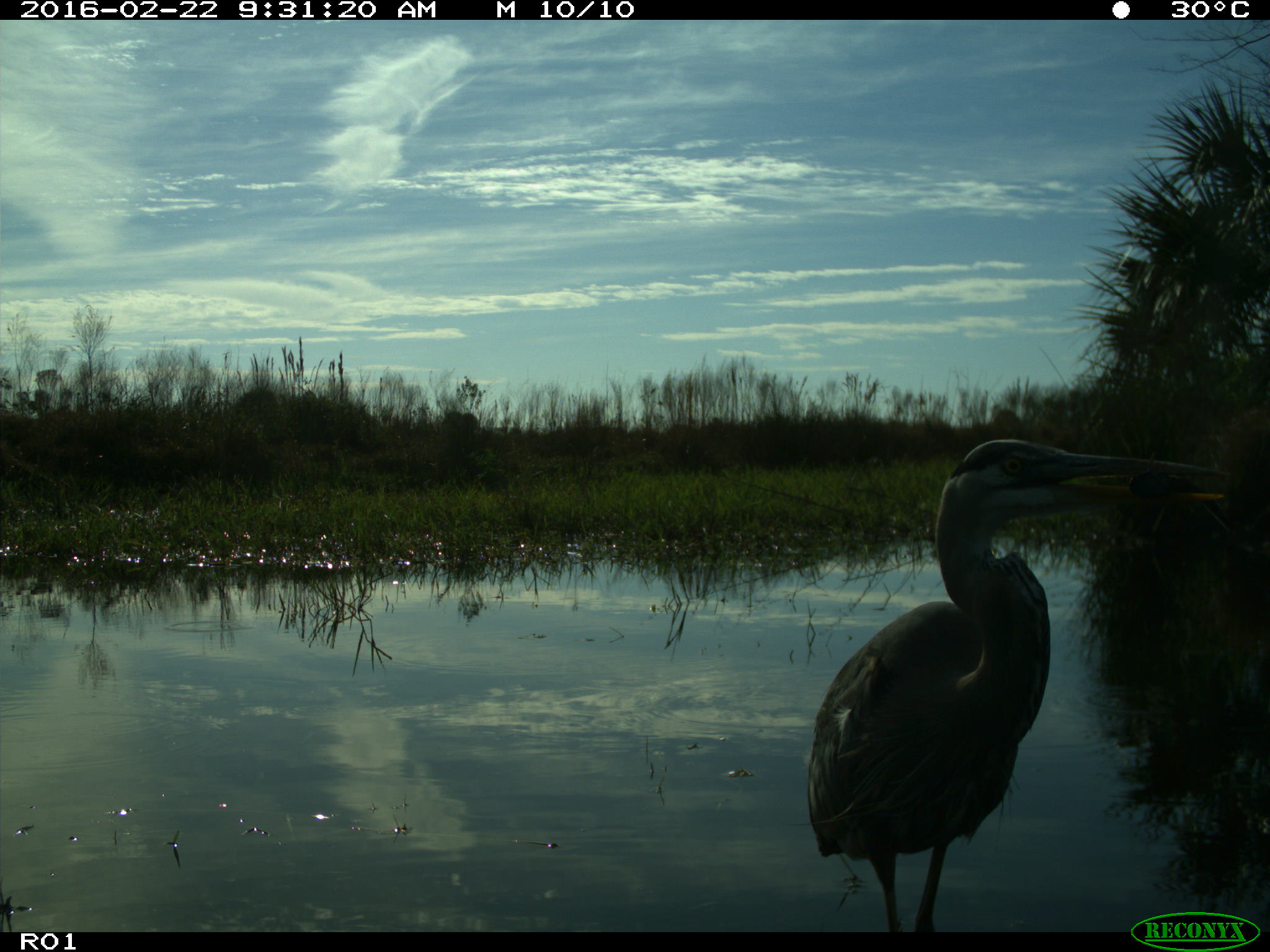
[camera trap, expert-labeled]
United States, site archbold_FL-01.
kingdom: Animalia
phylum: Chordata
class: Aves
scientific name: Aves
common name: birds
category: unidentified bird